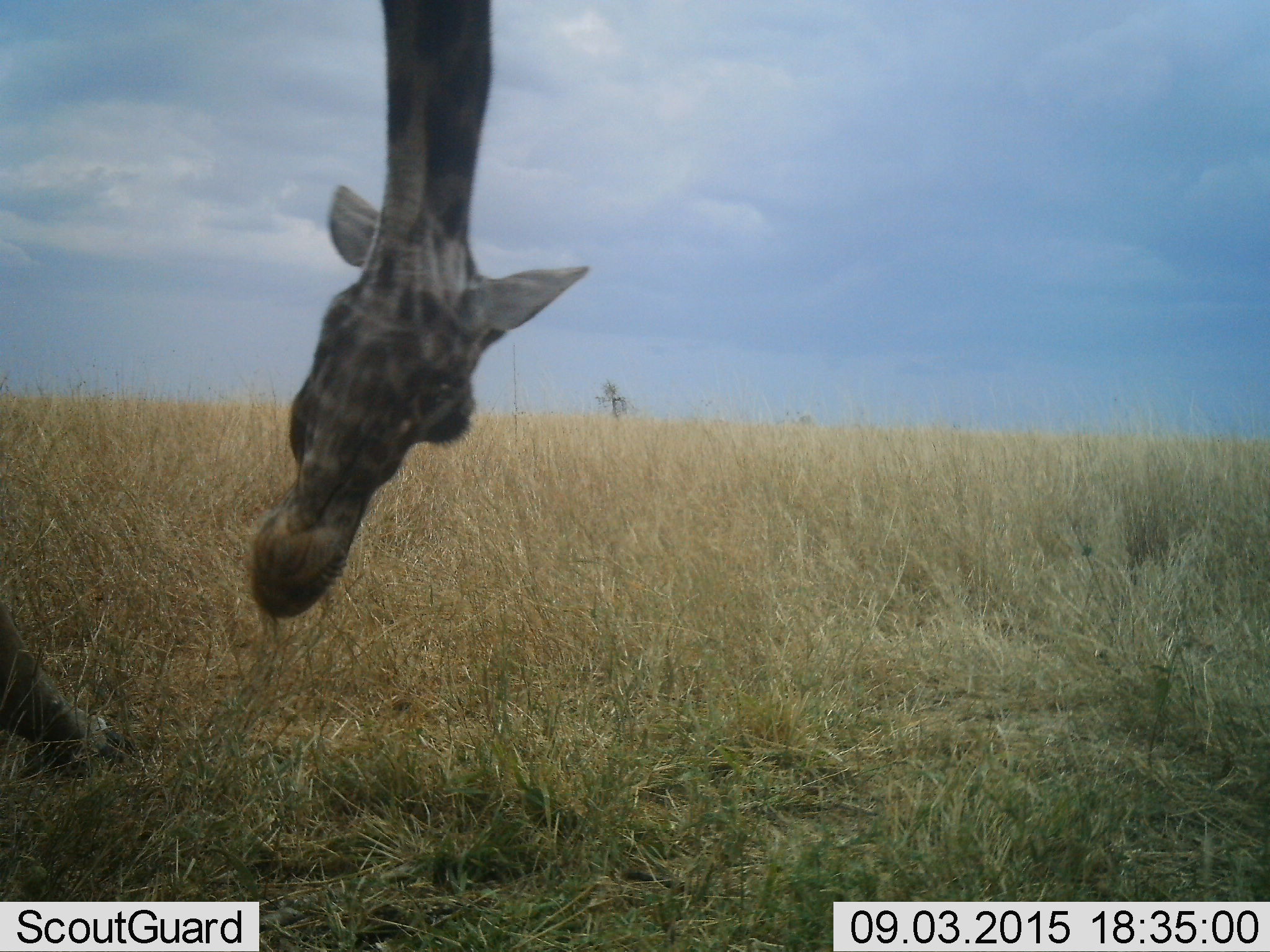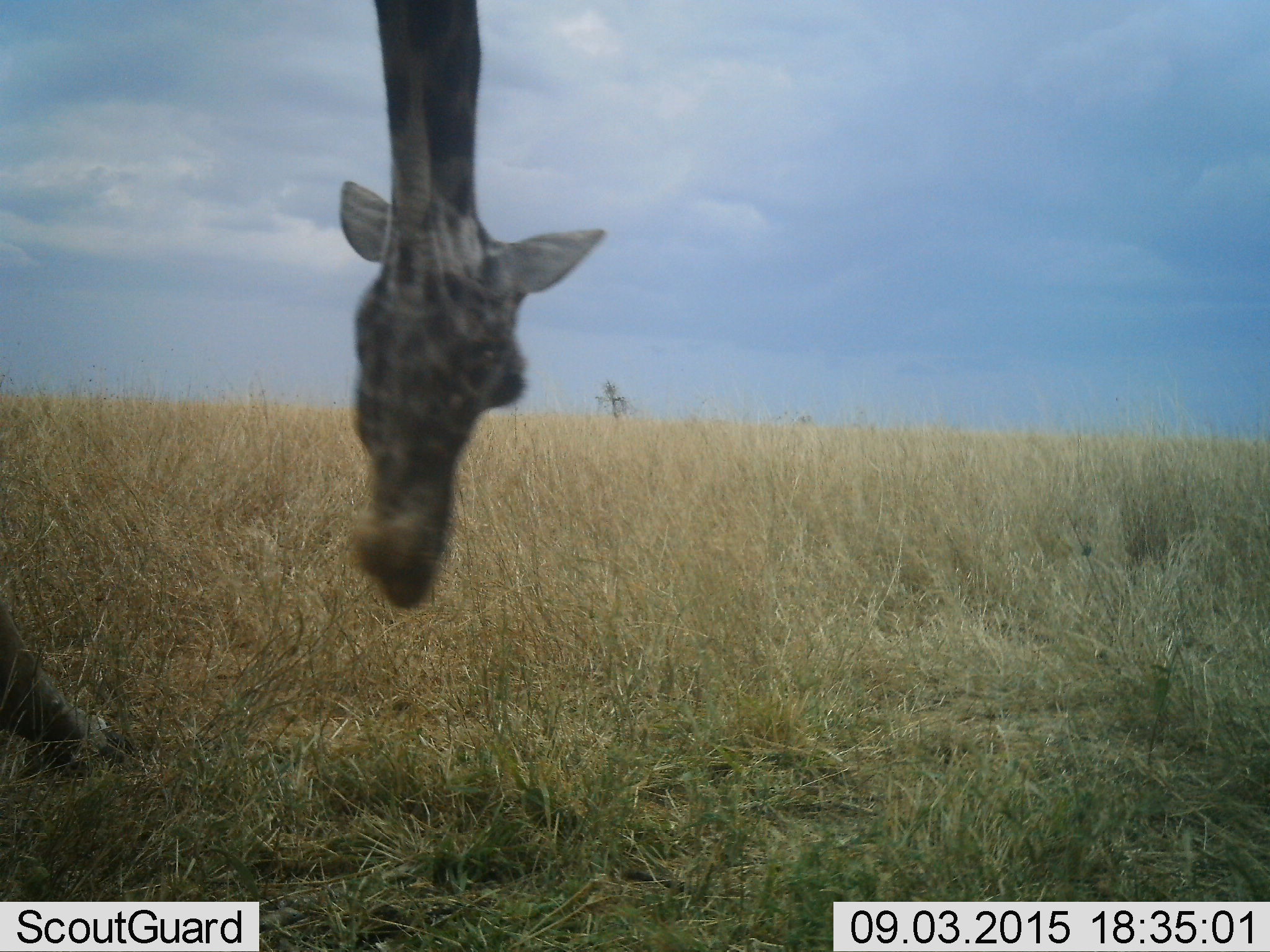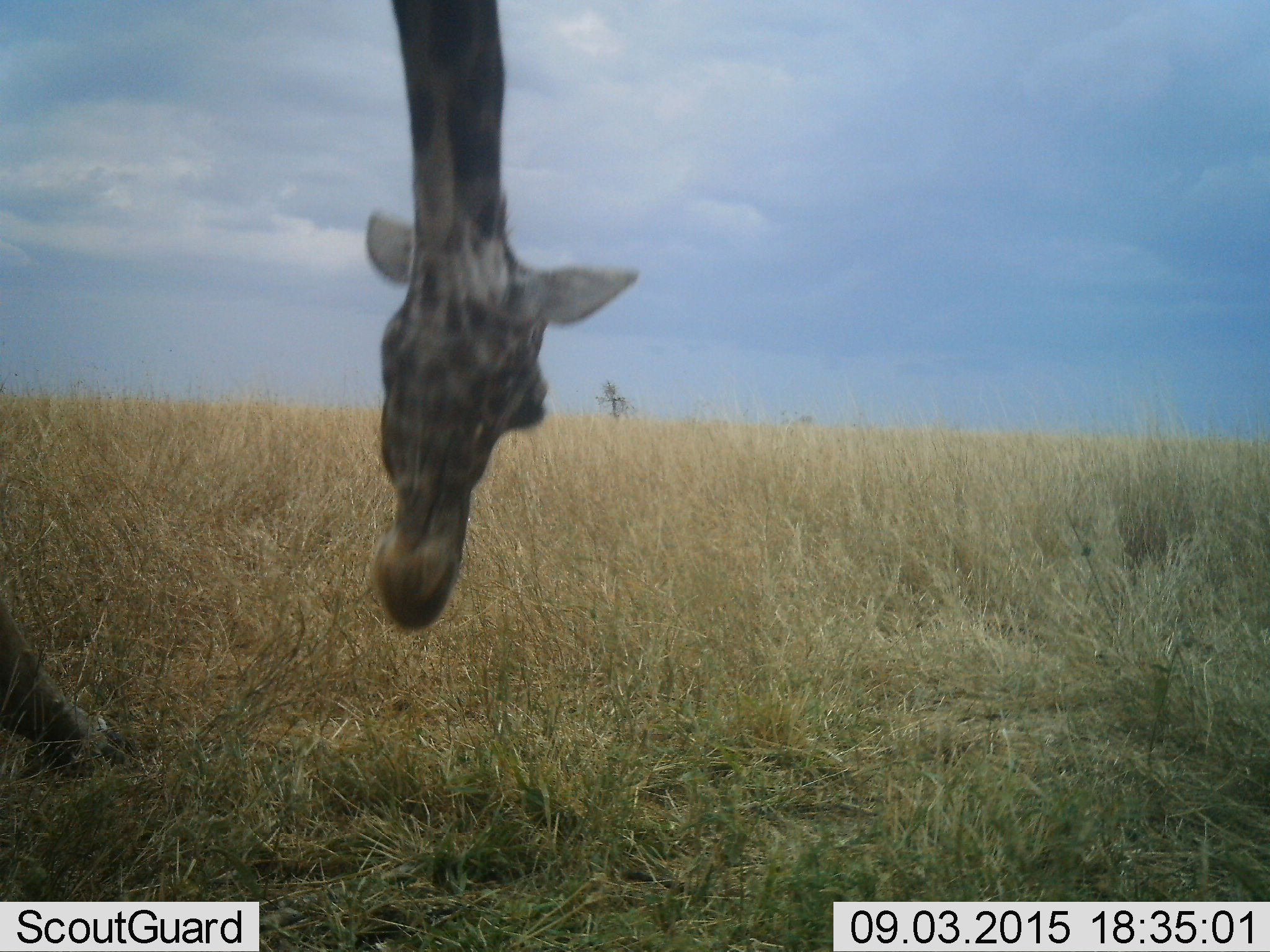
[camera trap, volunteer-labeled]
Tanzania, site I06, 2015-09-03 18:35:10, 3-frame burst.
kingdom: Animalia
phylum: Chordata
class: Mammalia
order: Artiodactyla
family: Giraffidae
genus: Giraffa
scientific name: Giraffa camelopardalis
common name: giraffe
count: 1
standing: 30%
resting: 0%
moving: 60%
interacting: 10%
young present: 0%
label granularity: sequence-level